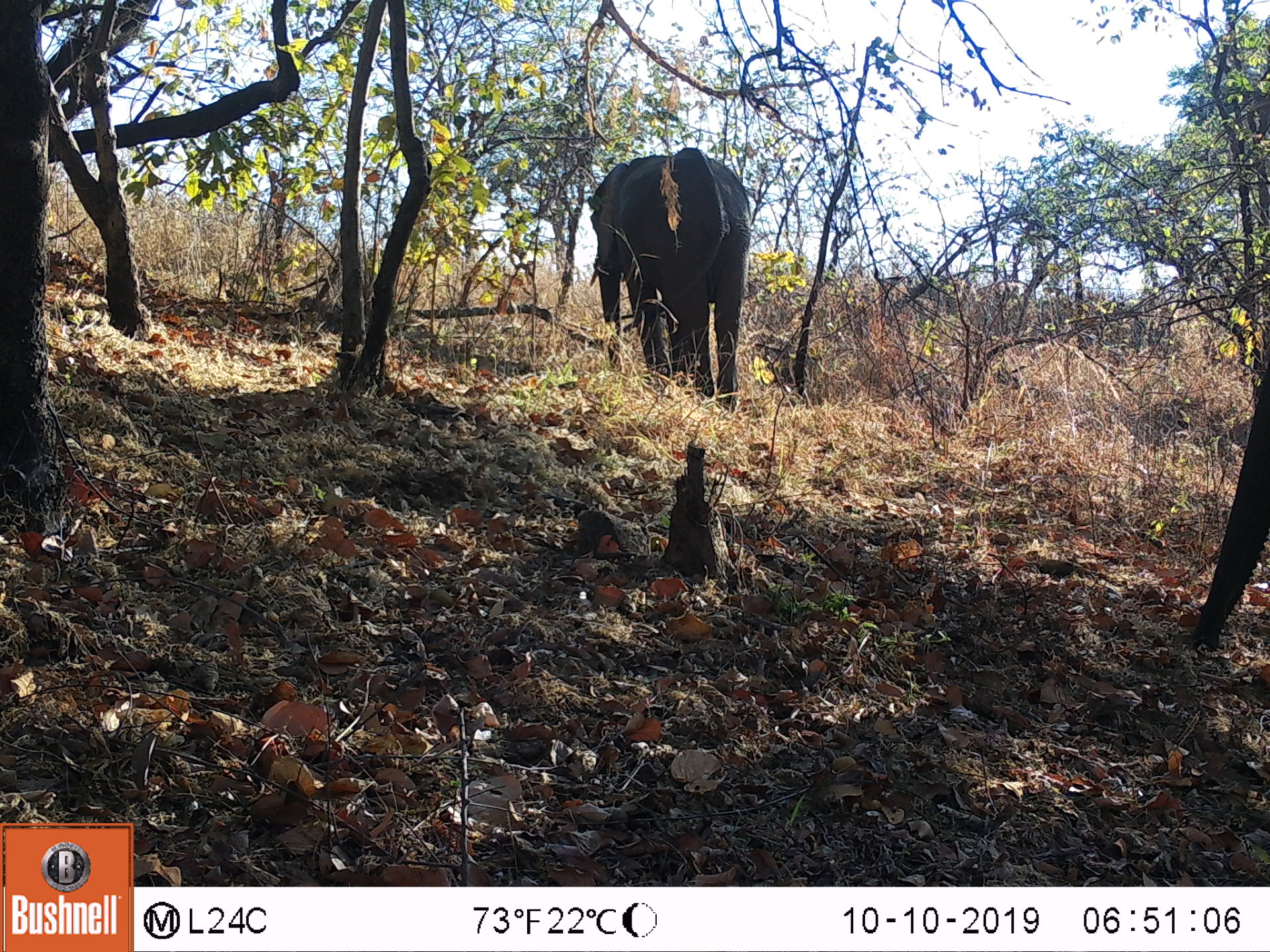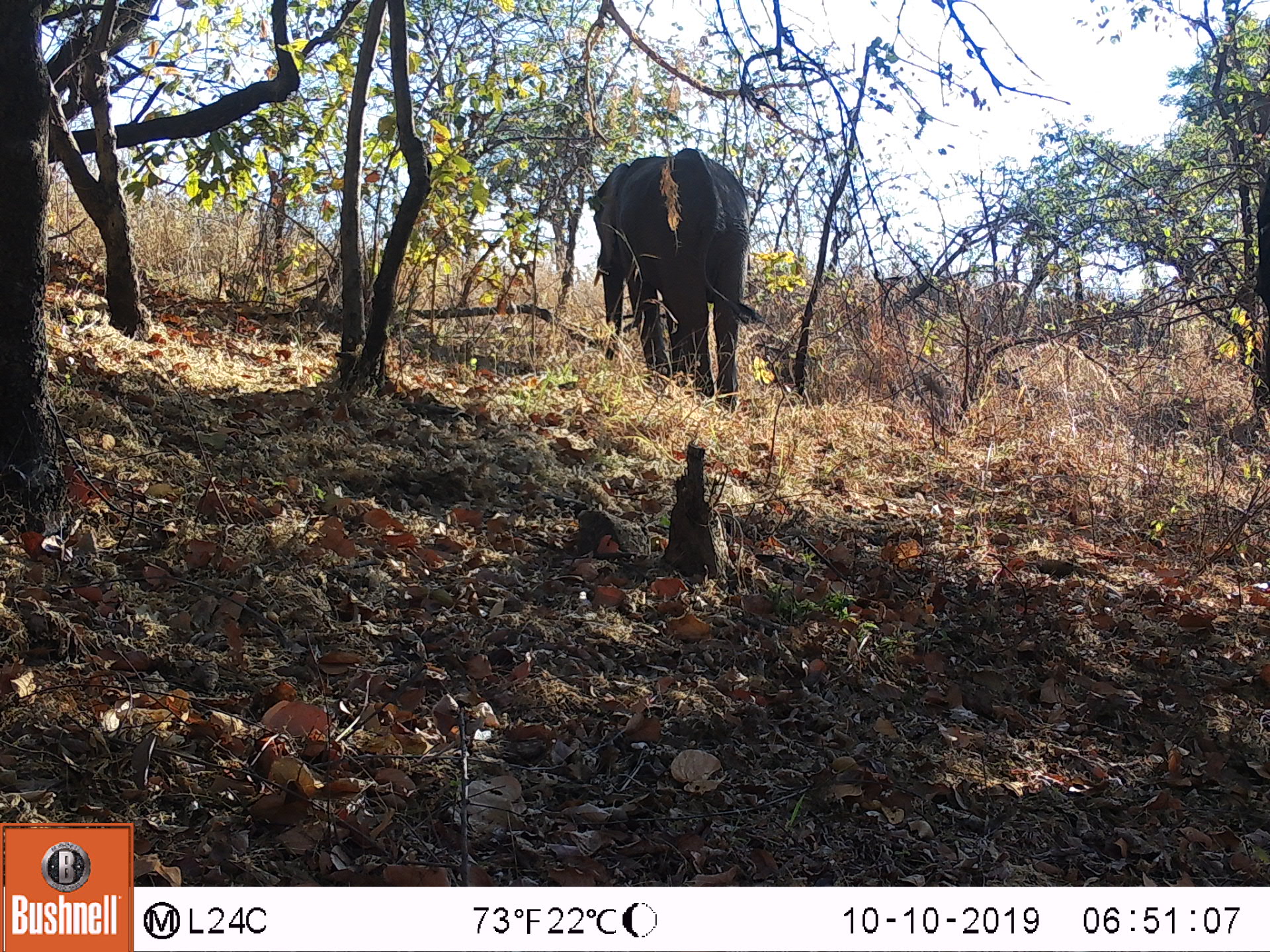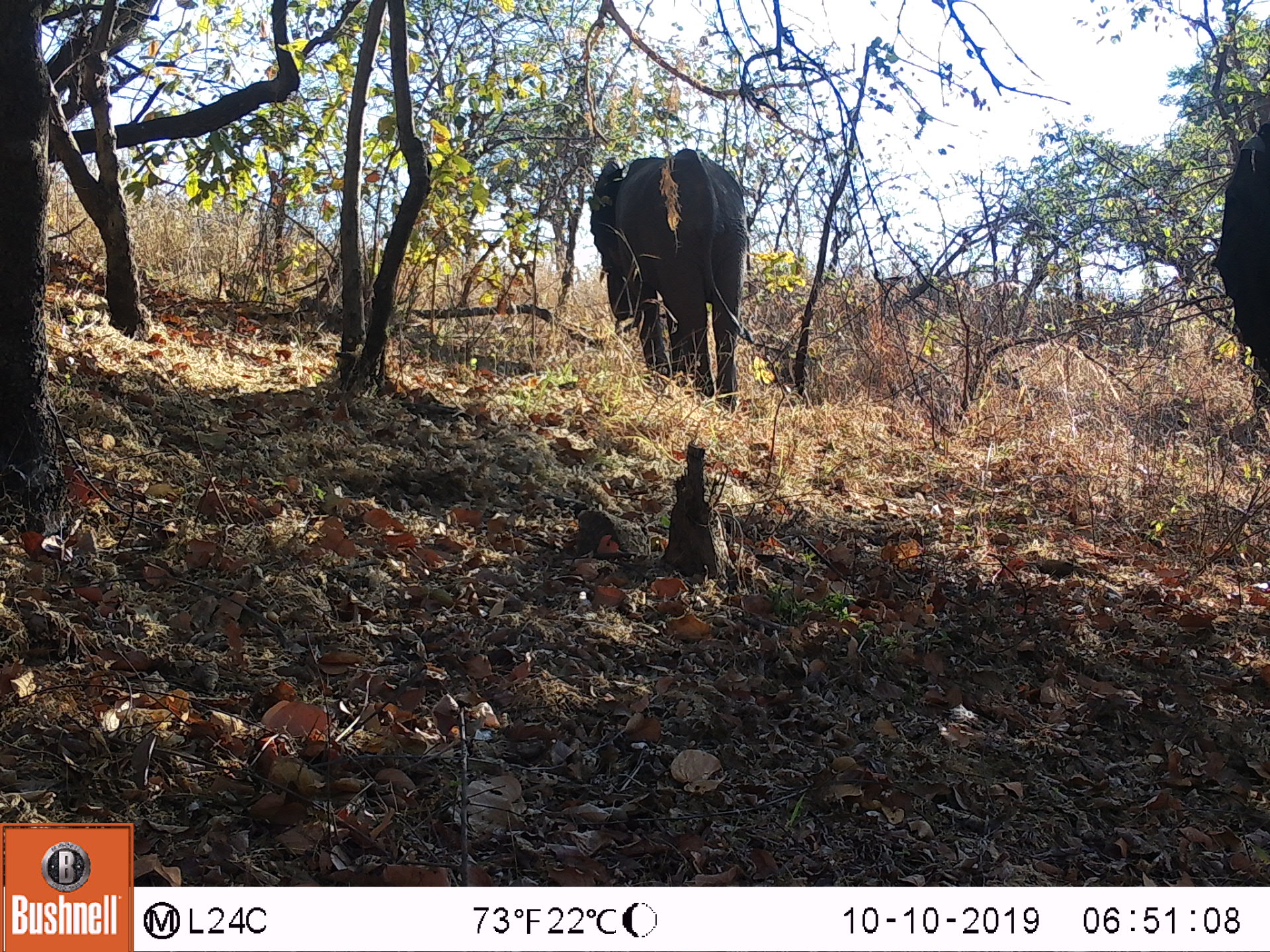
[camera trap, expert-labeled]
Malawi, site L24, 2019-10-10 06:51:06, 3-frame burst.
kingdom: Animalia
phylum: Chordata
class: Mammalia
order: Proboscidea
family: Elephantidae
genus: Loxodonta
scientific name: Loxodonta africana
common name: african savanna elephant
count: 1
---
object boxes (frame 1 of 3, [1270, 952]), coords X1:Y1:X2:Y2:
african savanna elephant: 587:150:754:407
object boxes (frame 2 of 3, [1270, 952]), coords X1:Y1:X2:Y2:
african savanna elephant: 588:145:752:414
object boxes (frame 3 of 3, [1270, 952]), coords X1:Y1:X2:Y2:
african savanna elephant: 593:145:750:411